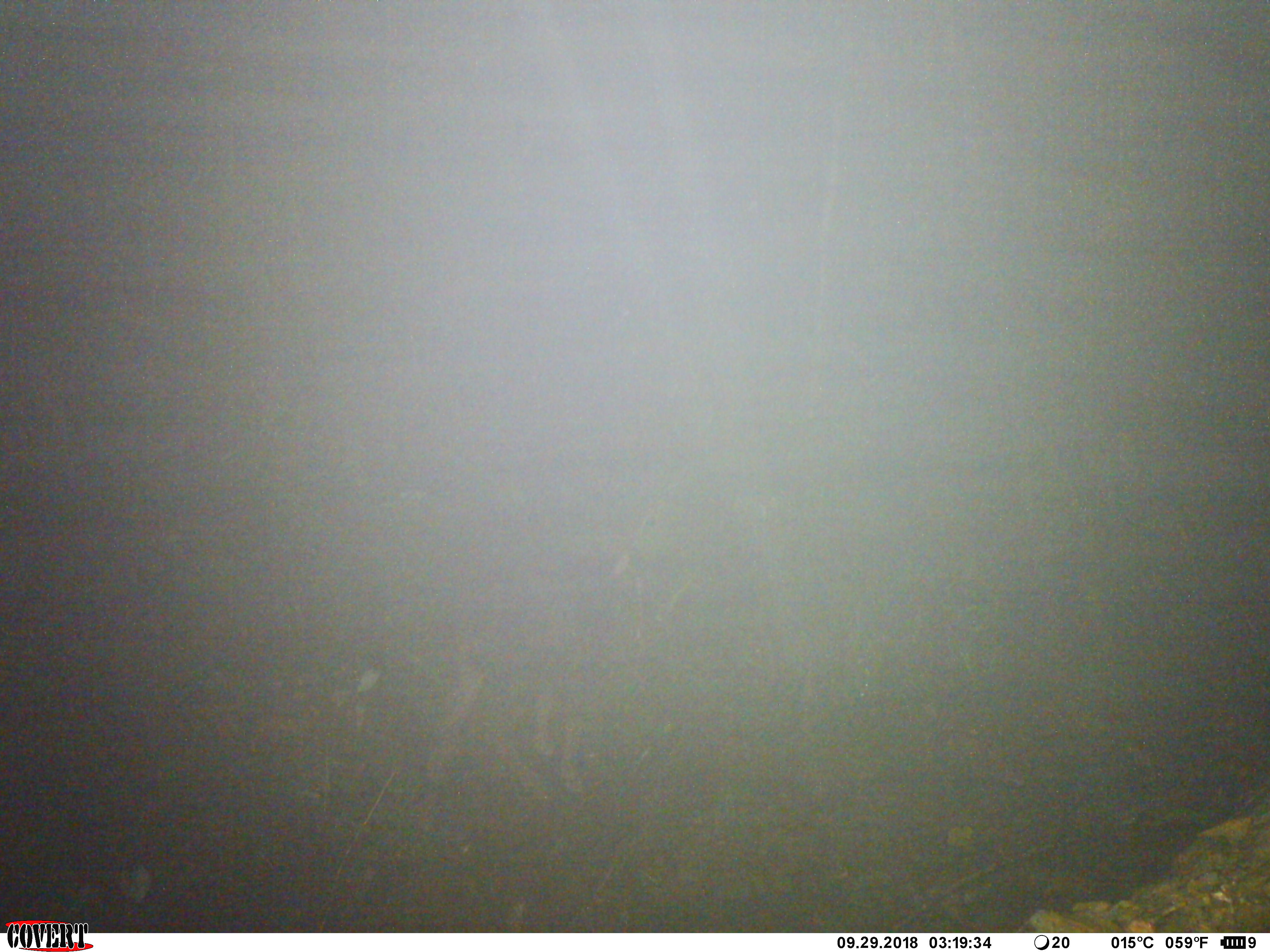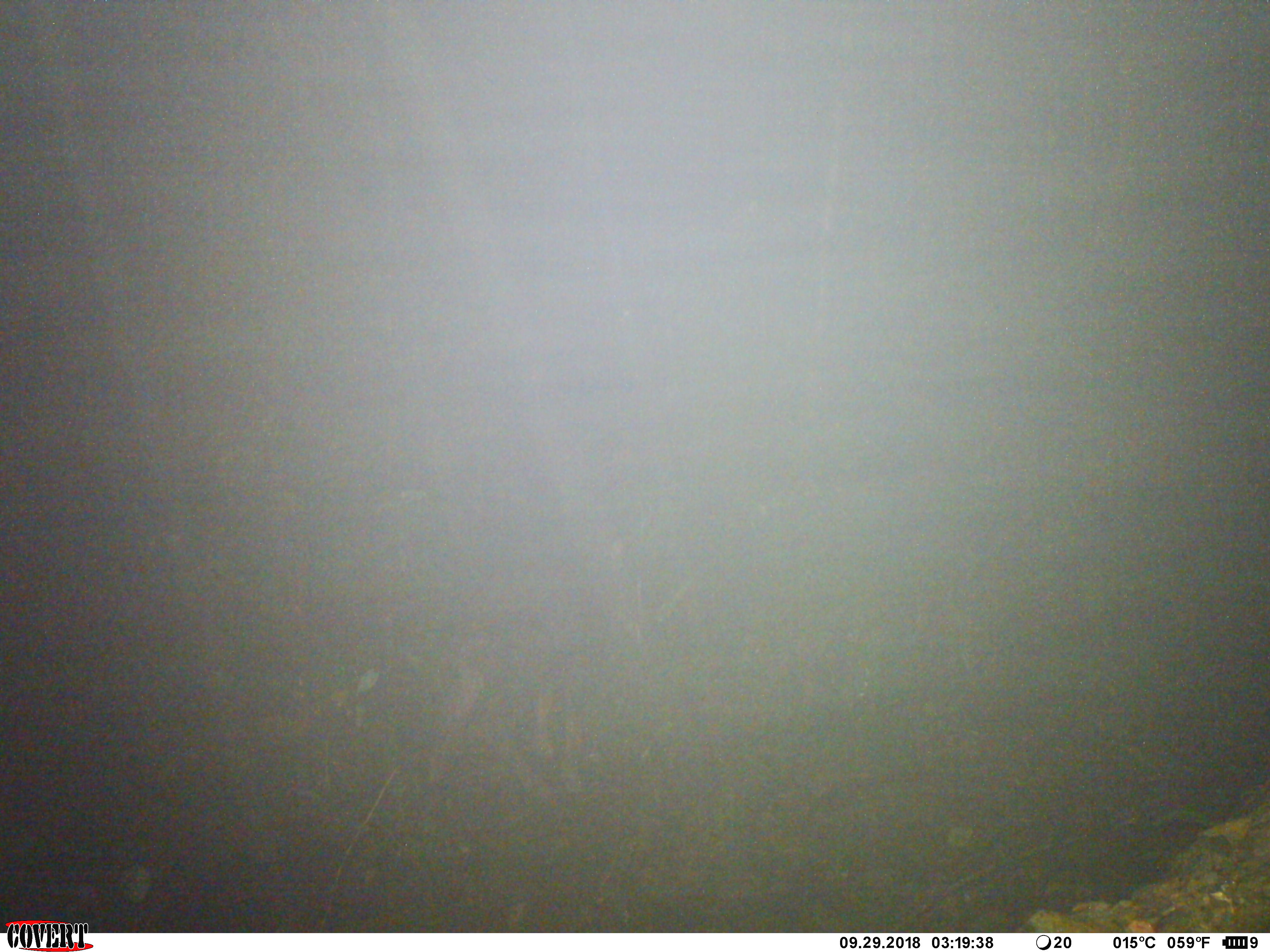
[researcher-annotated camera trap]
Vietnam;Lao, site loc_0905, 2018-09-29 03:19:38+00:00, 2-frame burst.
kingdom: Animalia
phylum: Chordata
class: Mammalia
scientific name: Mammalia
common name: mammal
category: unidentified mammal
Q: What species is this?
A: Unidentified mammal (mammal) (Mammalia).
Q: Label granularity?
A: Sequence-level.